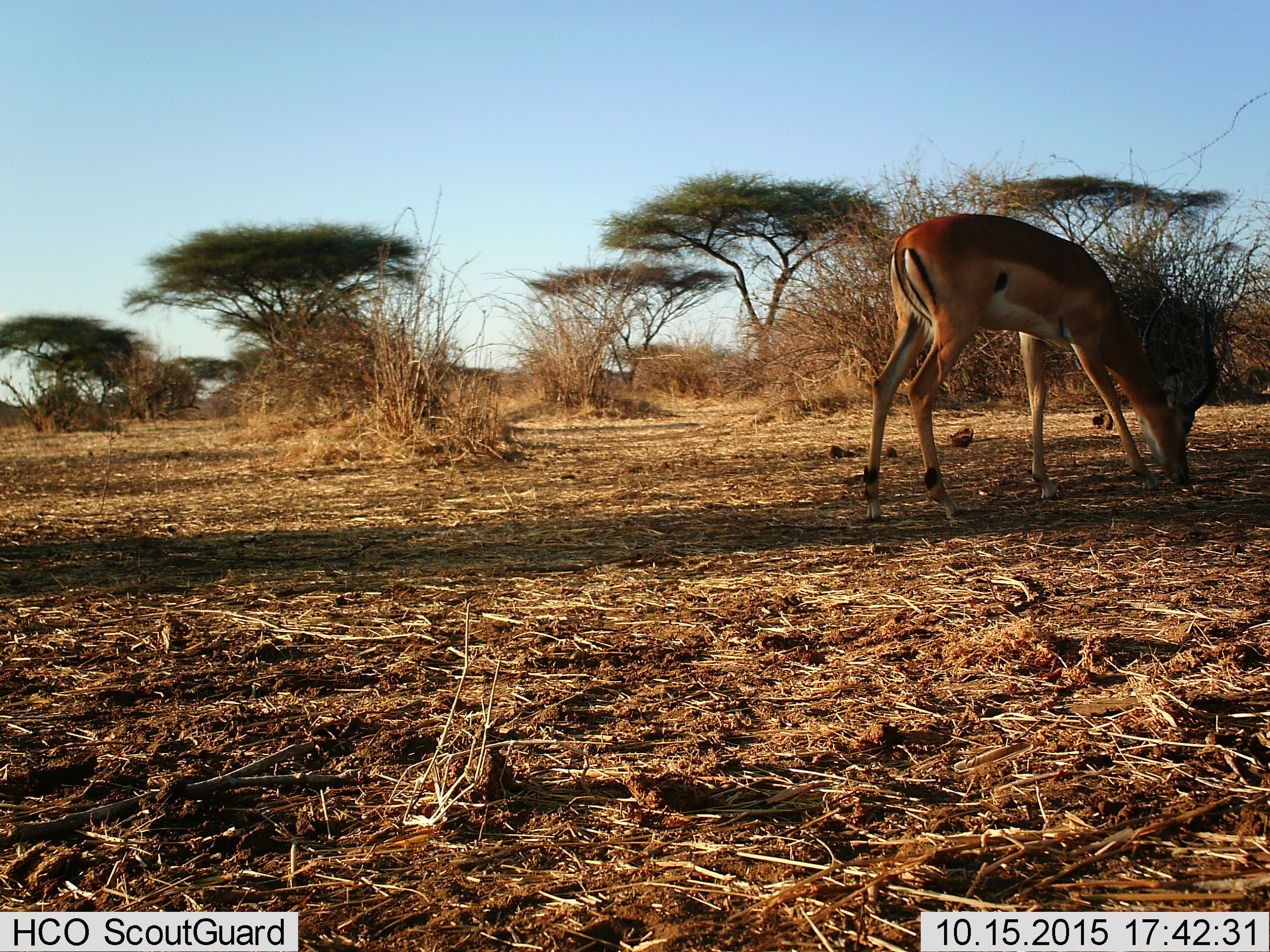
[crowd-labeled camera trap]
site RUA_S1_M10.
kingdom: Animalia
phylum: Chordata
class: Mammalia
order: Artiodactyla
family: Bovidae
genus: Aepyceros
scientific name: Aepyceros melampus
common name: impala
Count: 1.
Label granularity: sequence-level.